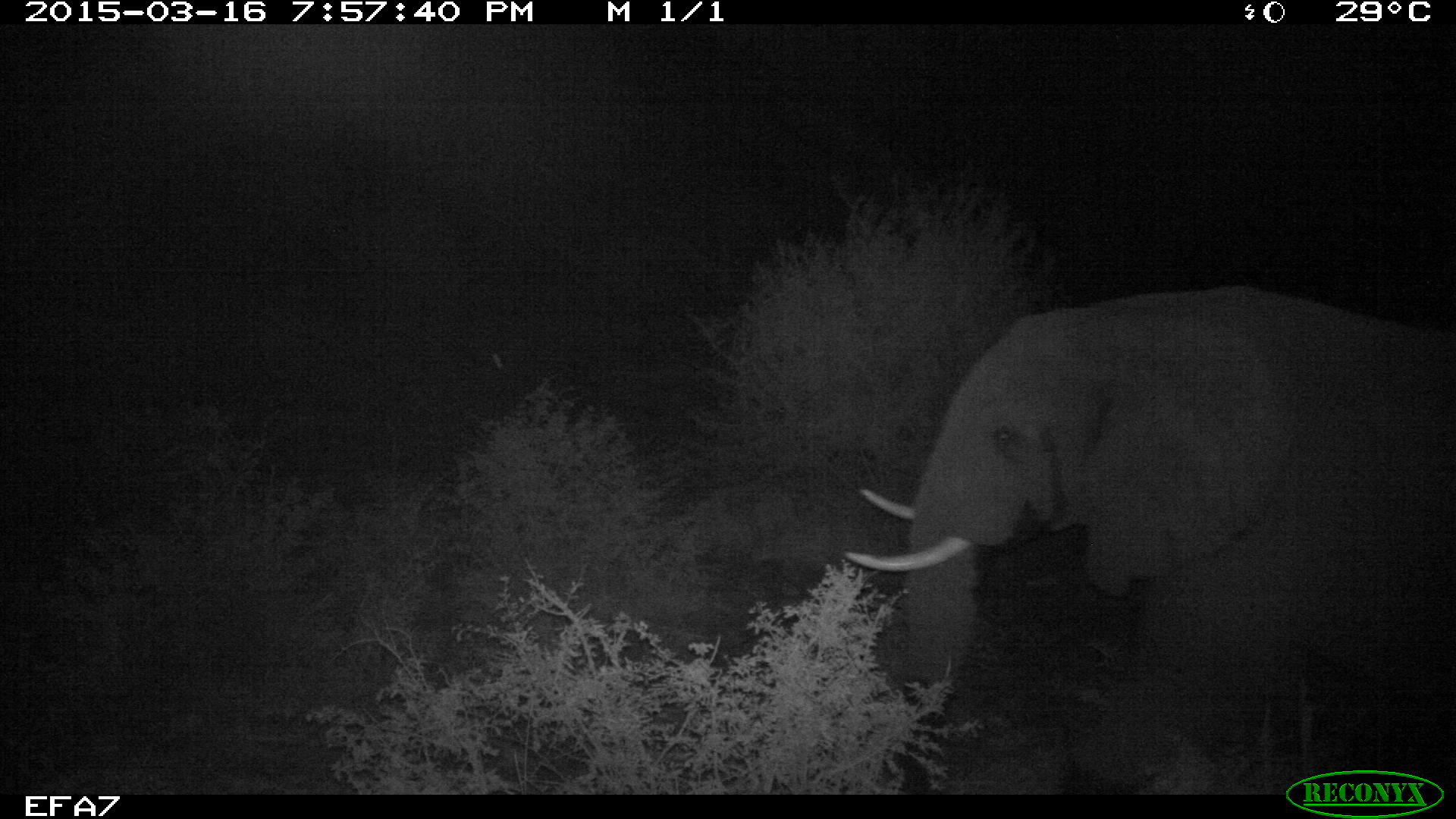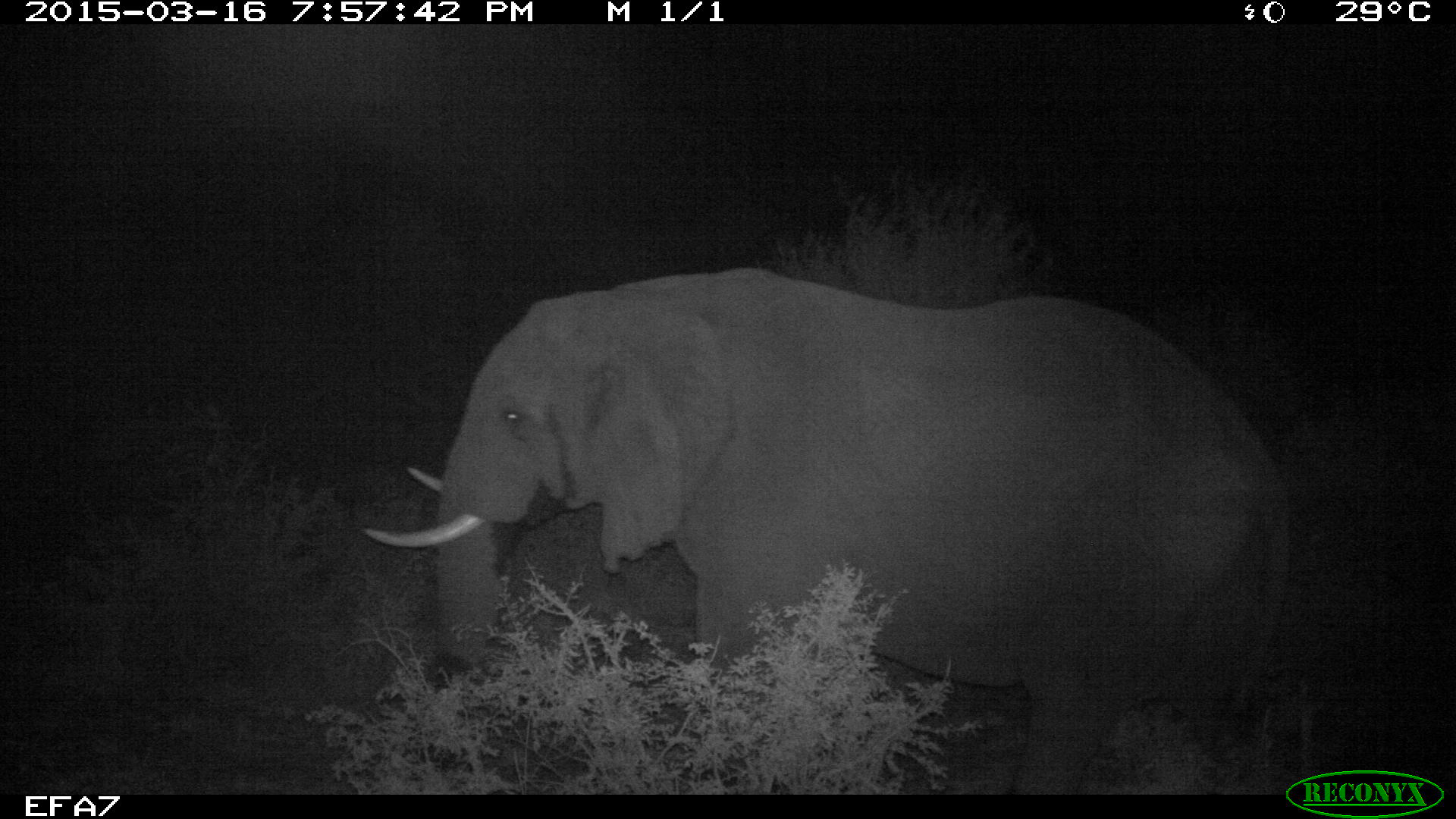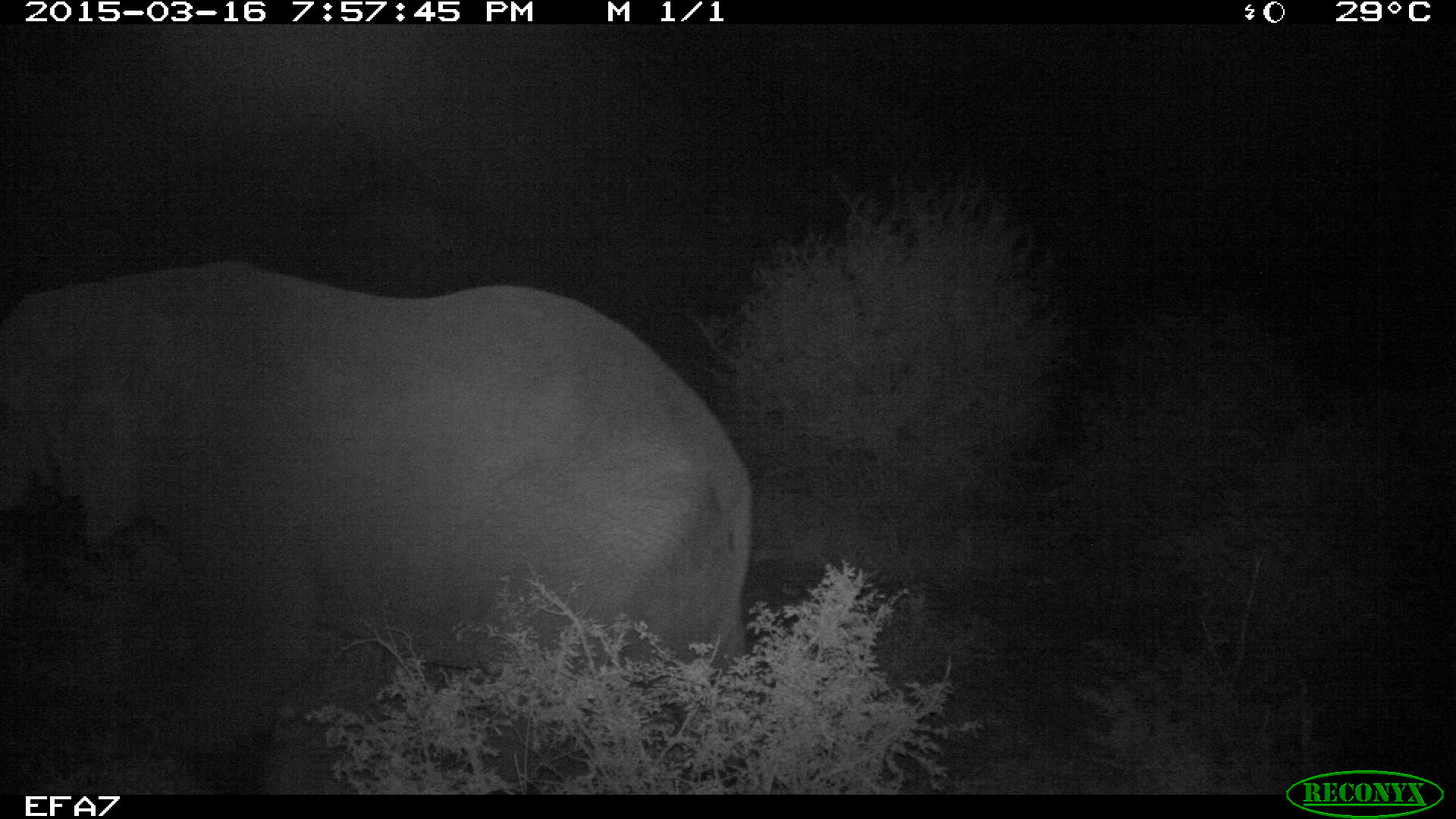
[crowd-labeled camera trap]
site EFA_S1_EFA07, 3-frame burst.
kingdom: Animalia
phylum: Chordata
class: Mammalia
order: Proboscidea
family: Elephantidae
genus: Loxodonta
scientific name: Loxodonta africana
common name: african bush elephant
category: elephant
Elephant (african bush elephant) (Loxodonta africana), count 1. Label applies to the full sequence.